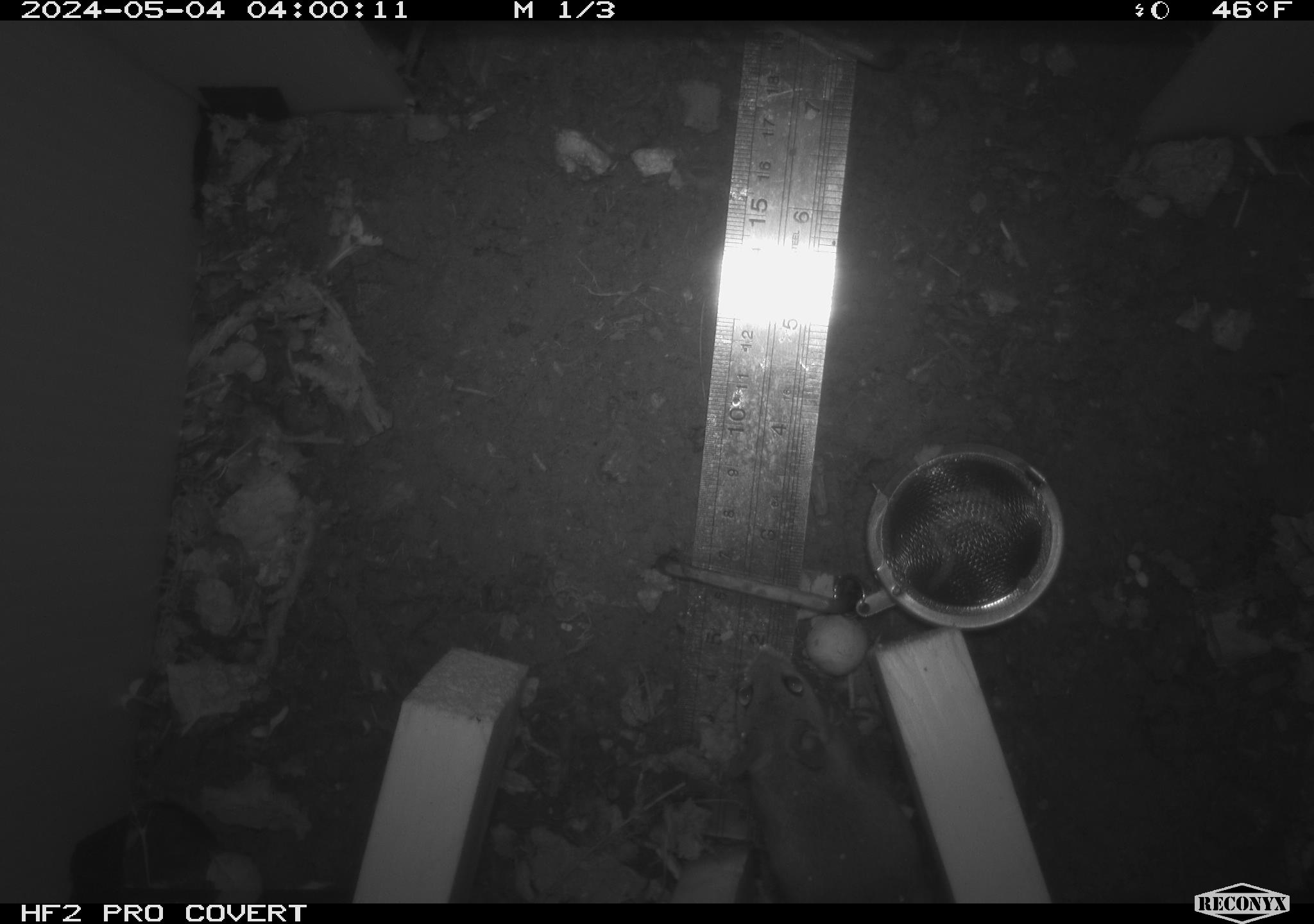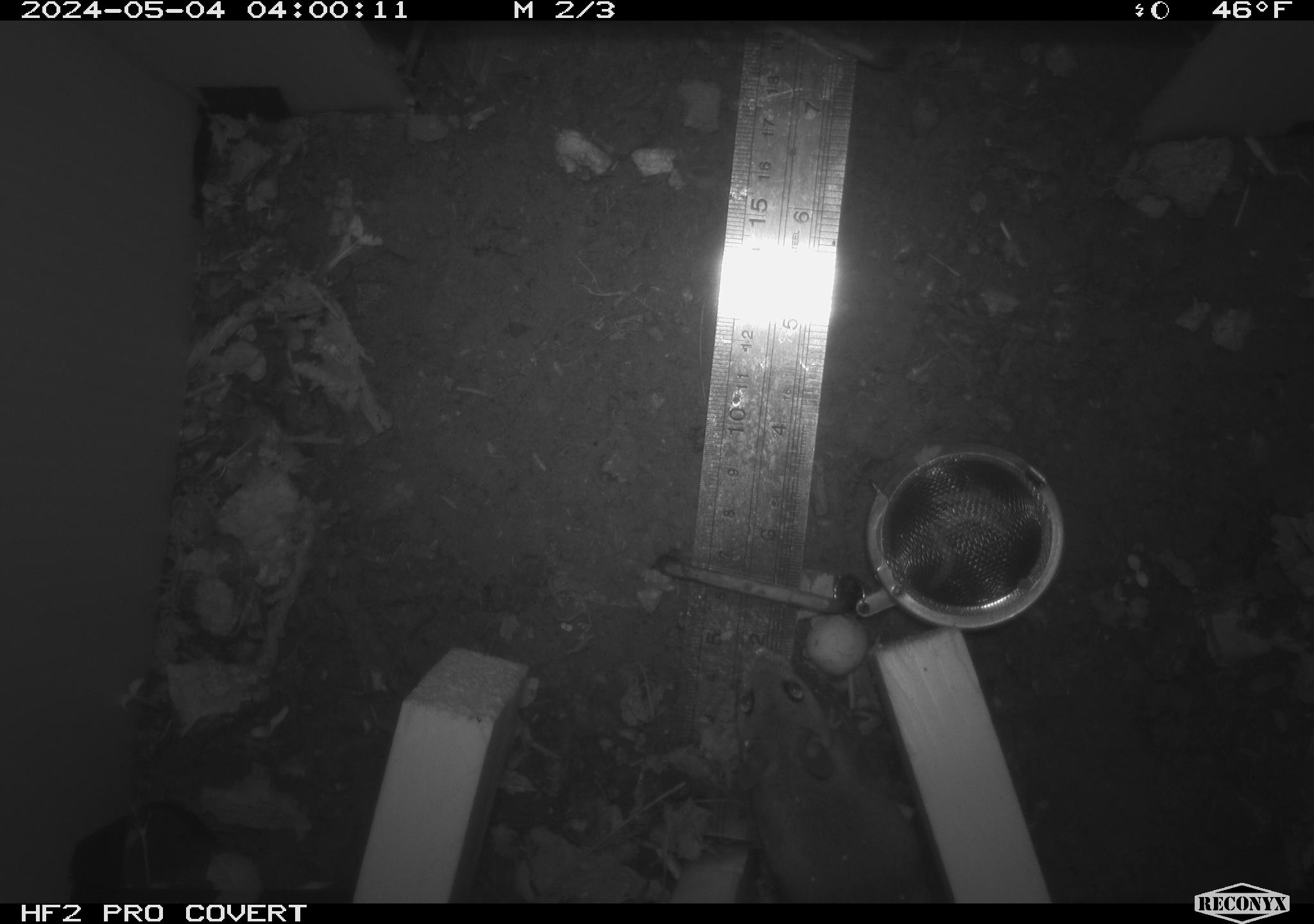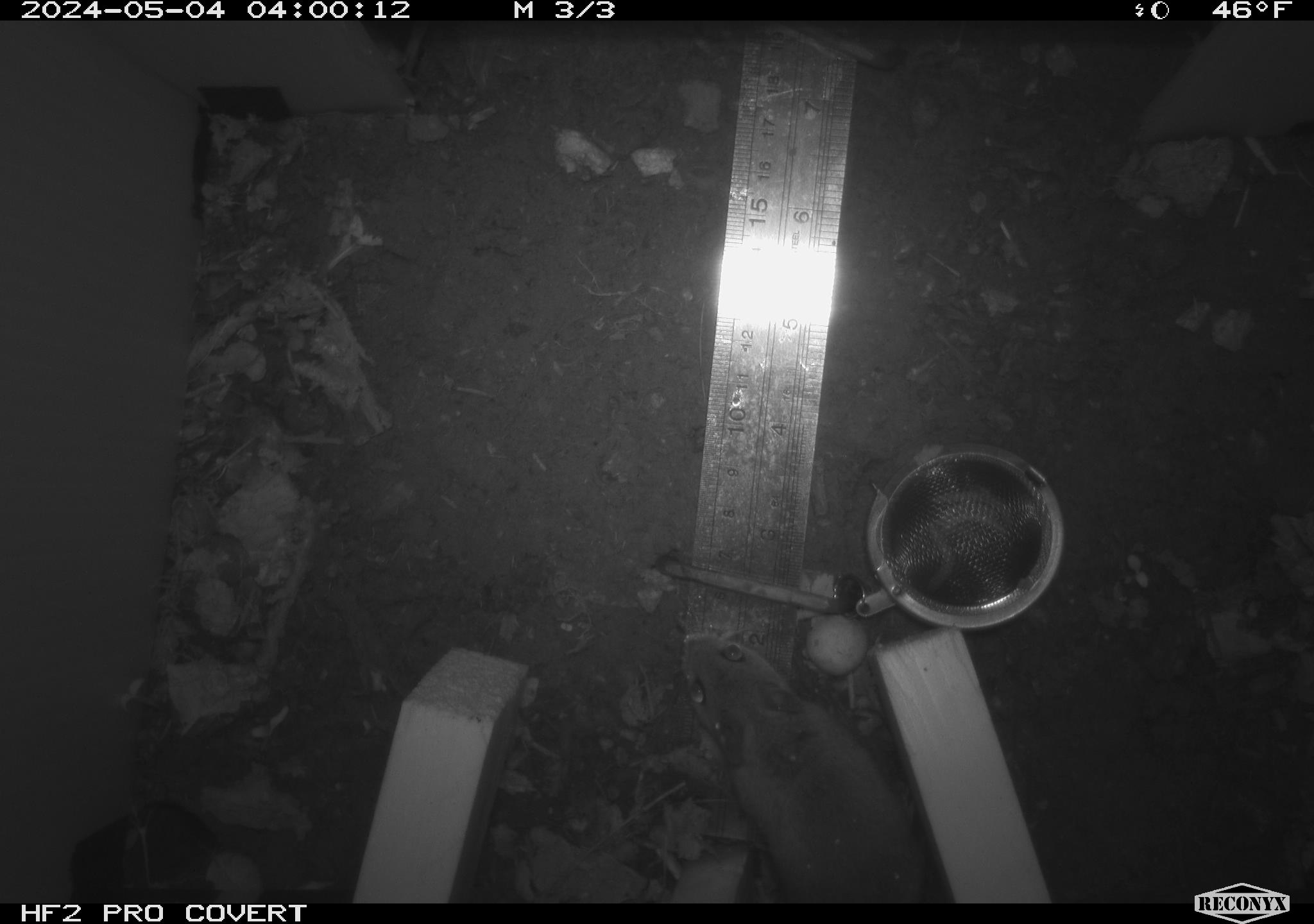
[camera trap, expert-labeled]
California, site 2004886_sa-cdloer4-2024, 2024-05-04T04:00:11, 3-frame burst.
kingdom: Animalia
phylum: Chordata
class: Mammalia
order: Rodentia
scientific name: Rodentia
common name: mouse species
Mouse species (Rodentia).